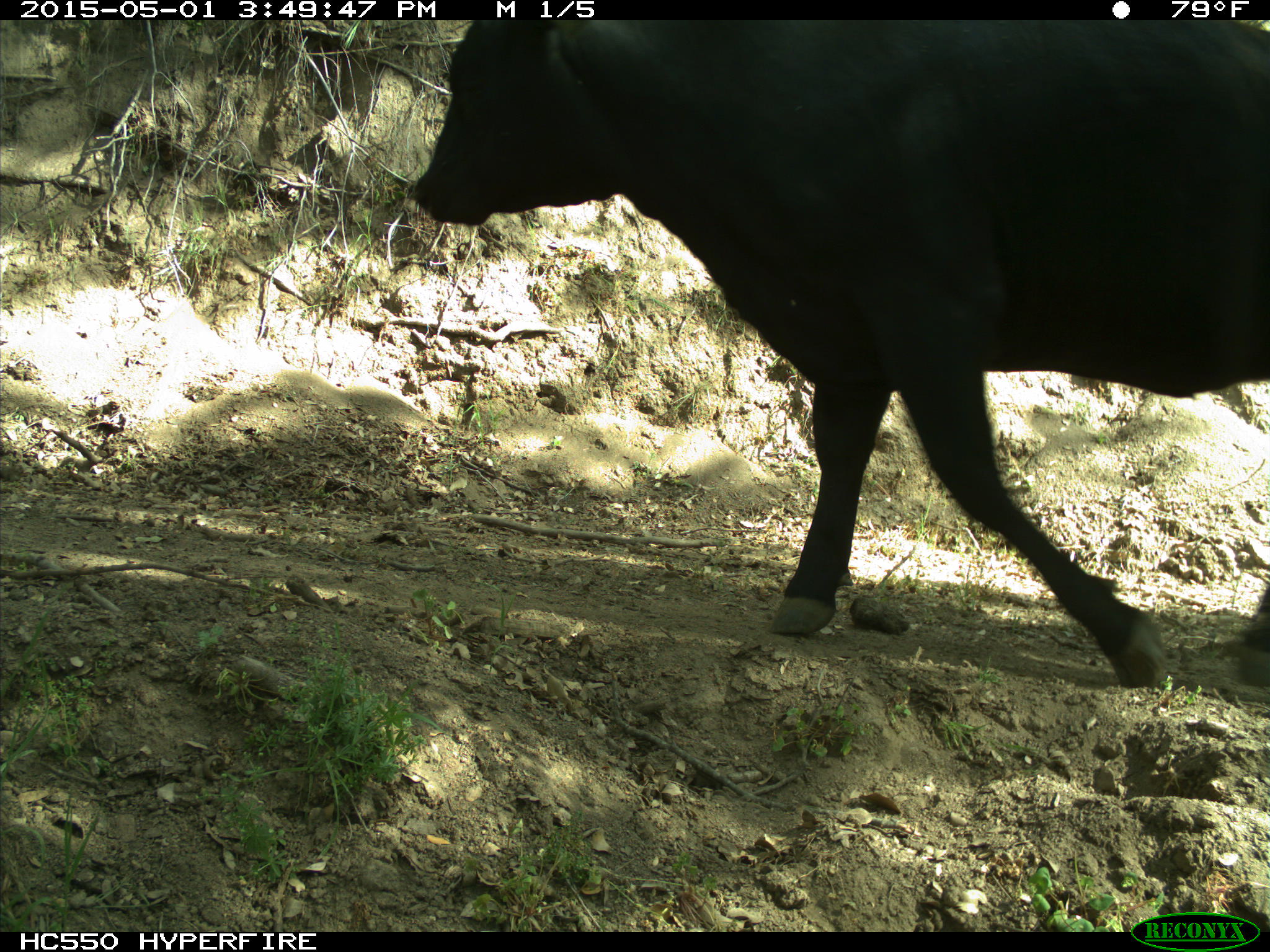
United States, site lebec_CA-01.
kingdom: Animalia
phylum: Chordata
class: Mammalia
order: Artiodactyla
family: Bovidae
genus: Bos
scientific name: Bos taurus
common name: domestic cow